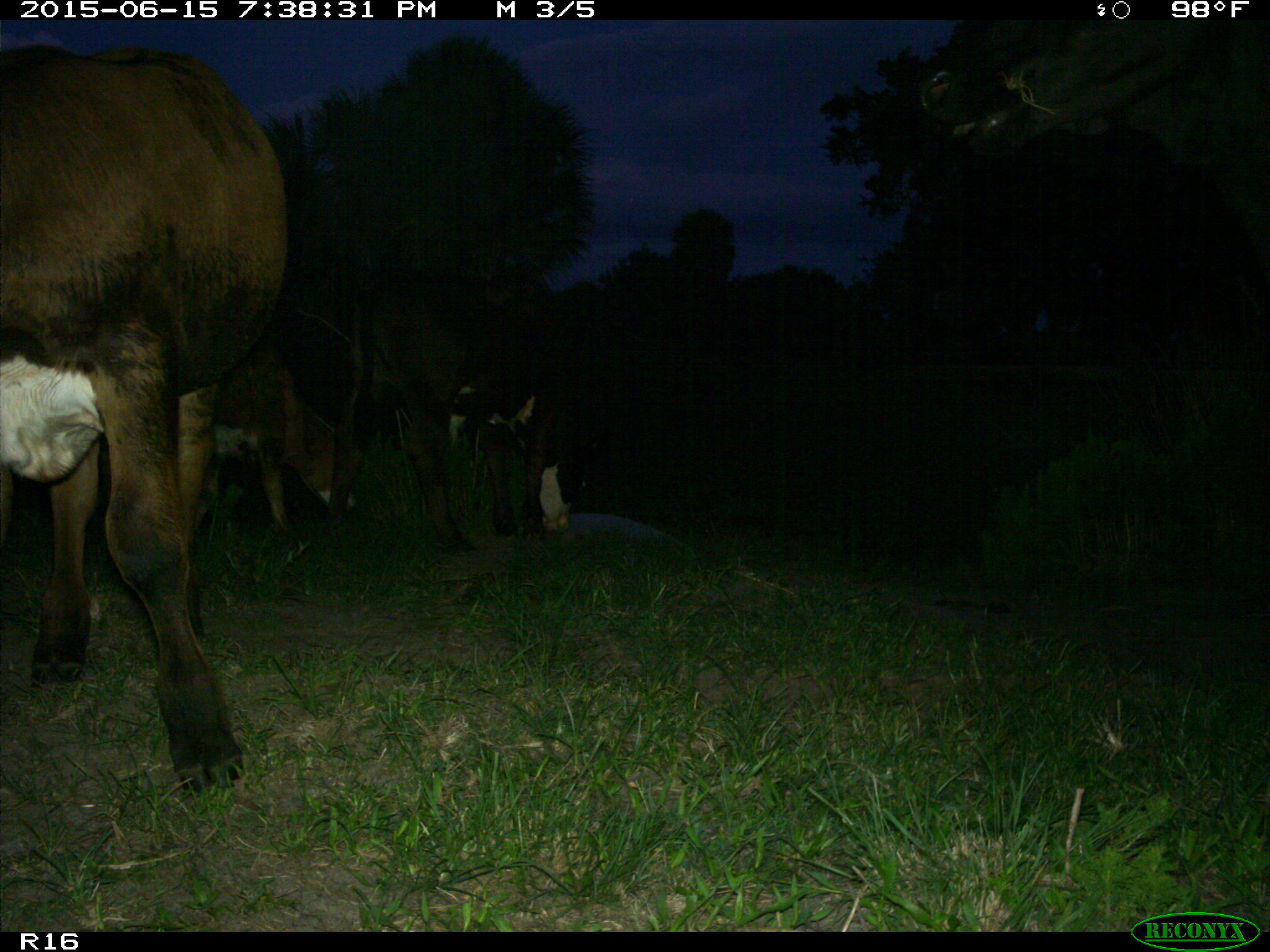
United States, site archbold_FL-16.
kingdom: Animalia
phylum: Chordata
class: Mammalia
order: Artiodactyla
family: Bovidae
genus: Bos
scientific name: Bos taurus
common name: domestic cow